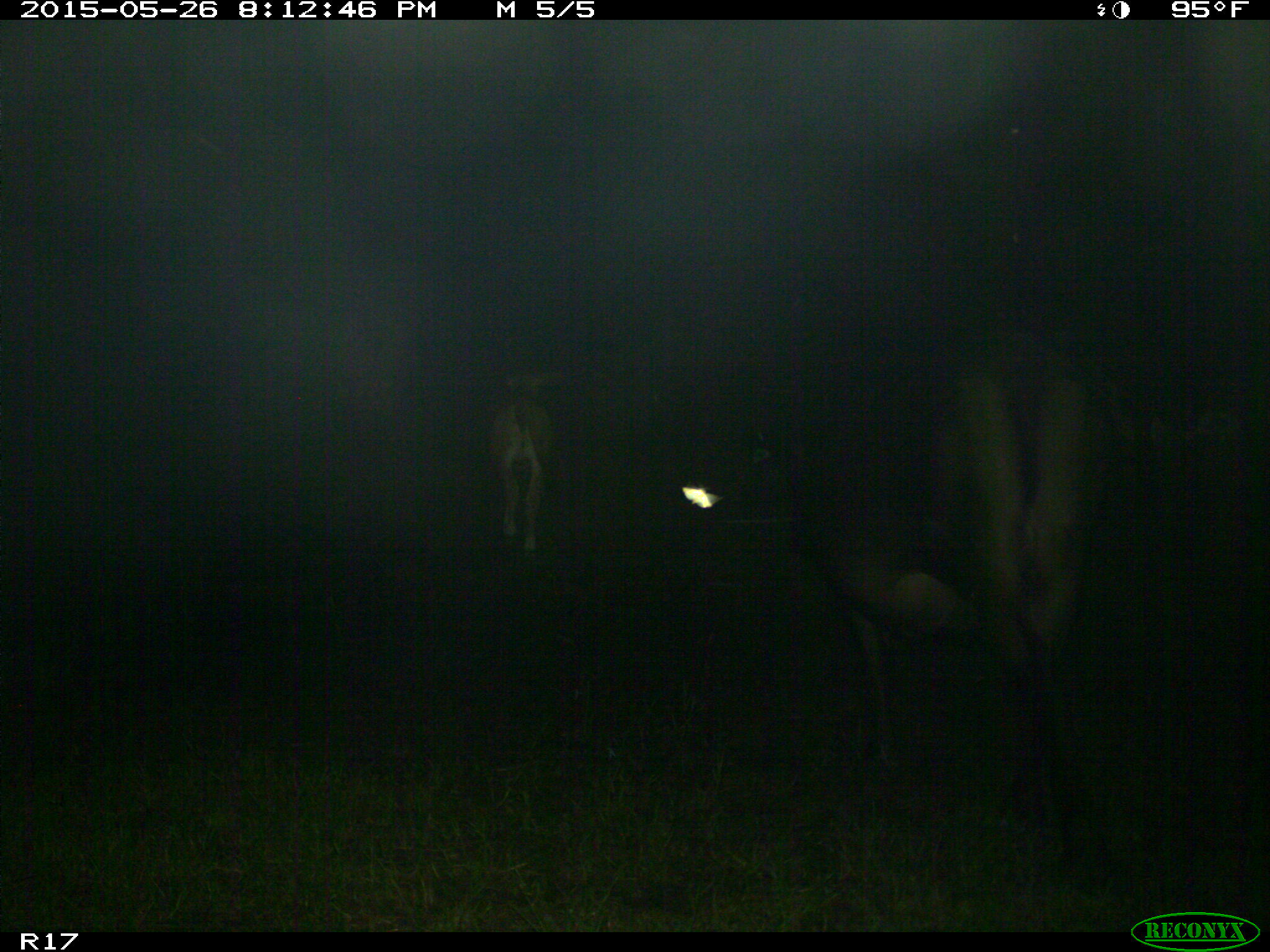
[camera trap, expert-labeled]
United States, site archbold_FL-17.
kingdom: Animalia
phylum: Chordata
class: Mammalia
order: Artiodactyla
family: Bovidae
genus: Bos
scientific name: Bos taurus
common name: domestic cow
Bos taurus (domestic cow).